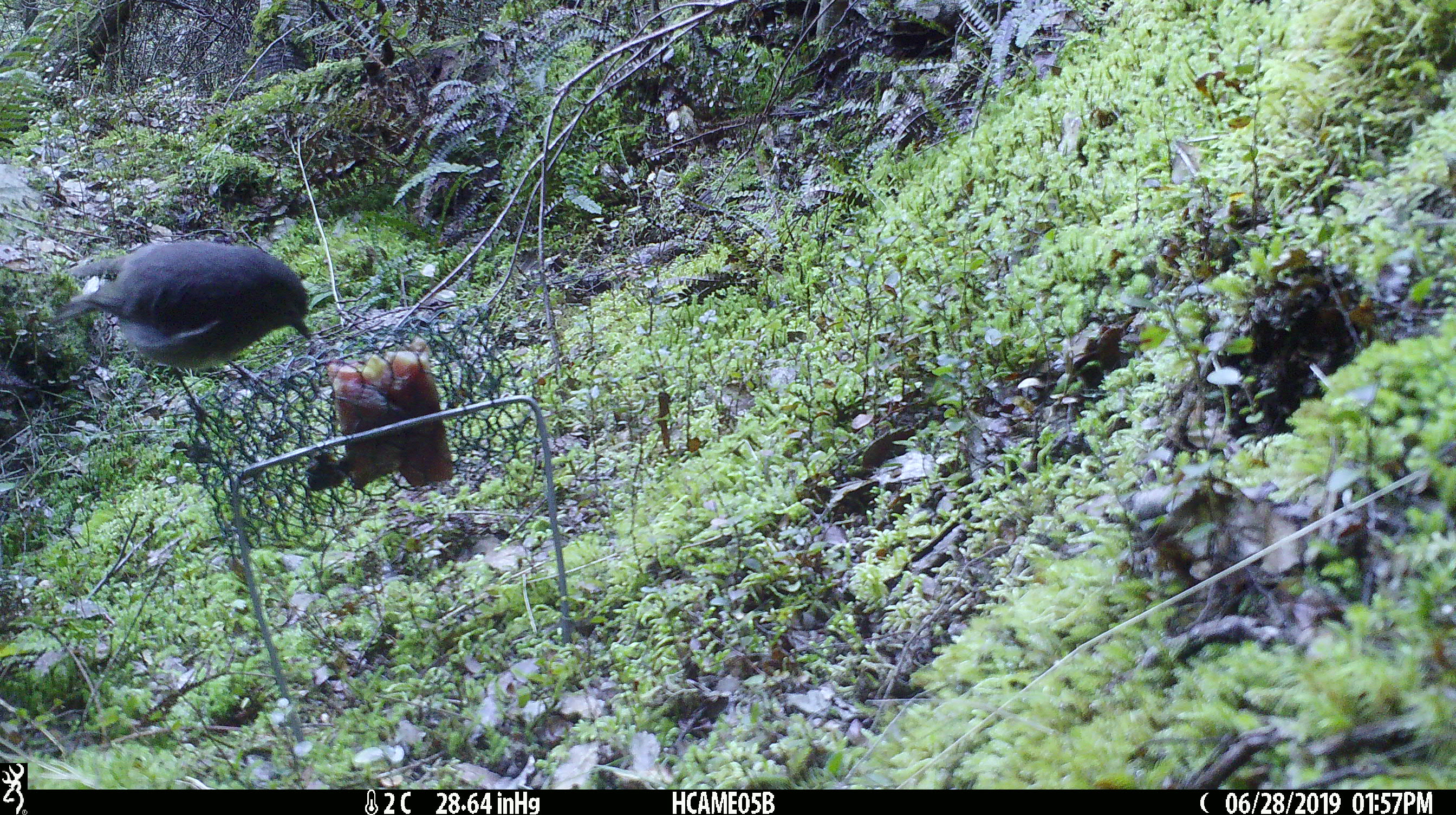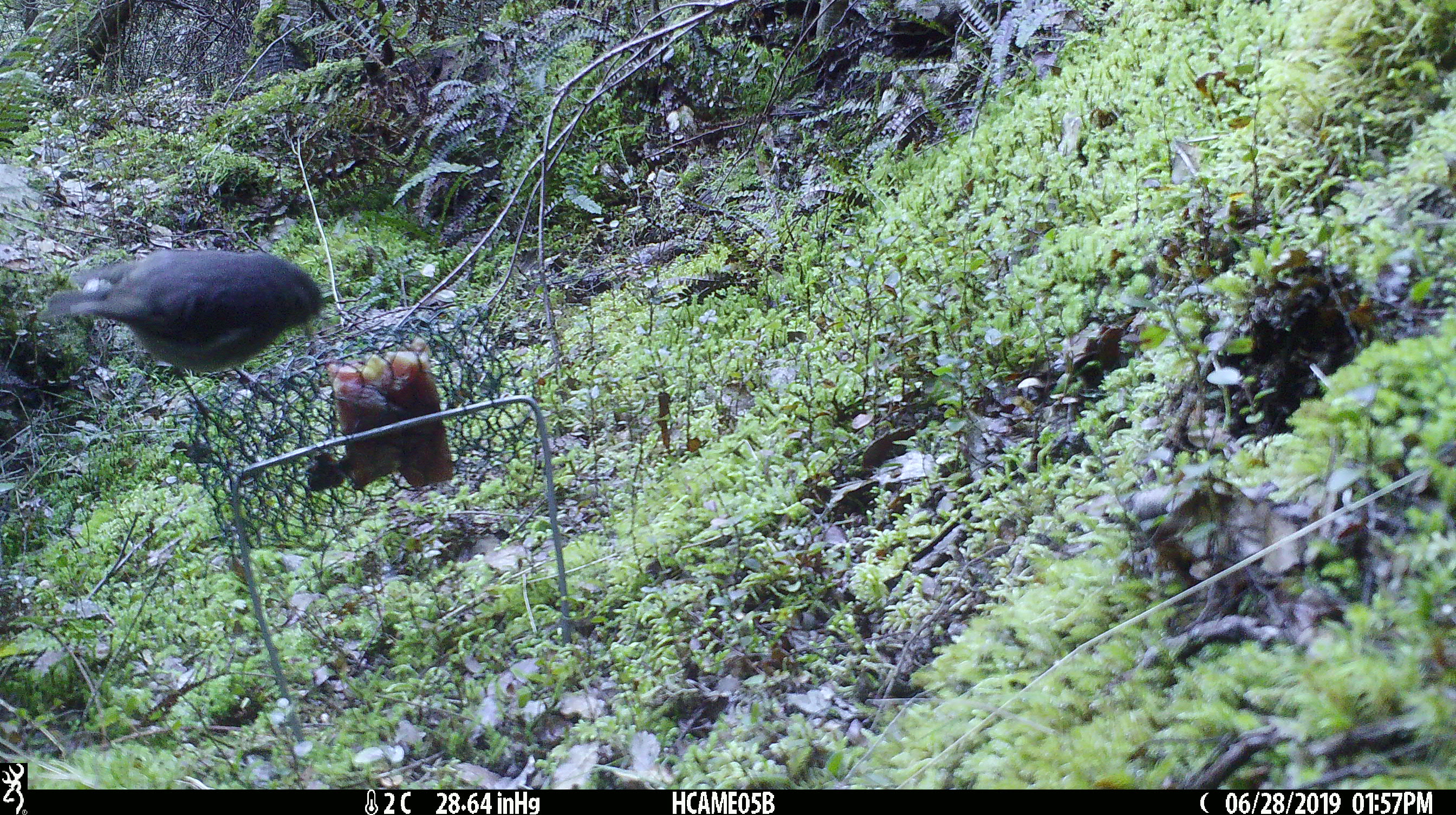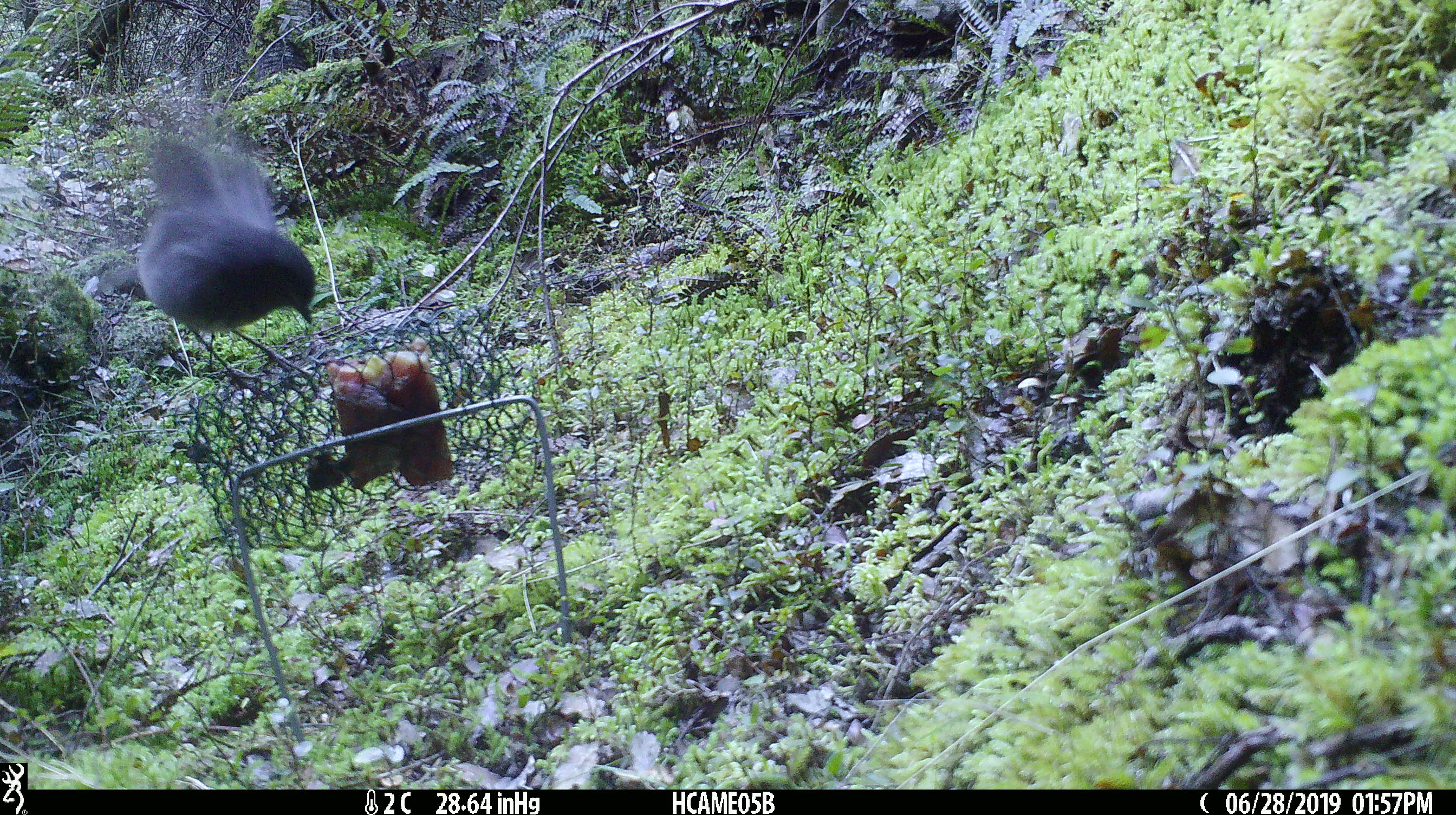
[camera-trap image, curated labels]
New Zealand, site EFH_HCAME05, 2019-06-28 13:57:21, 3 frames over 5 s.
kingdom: Animalia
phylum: Chordata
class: Aves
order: Passeriformes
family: Petroicidae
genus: Petroica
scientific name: Petroica australis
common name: new zealand robin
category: robin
Robin (new zealand robin) (Petroica australis).